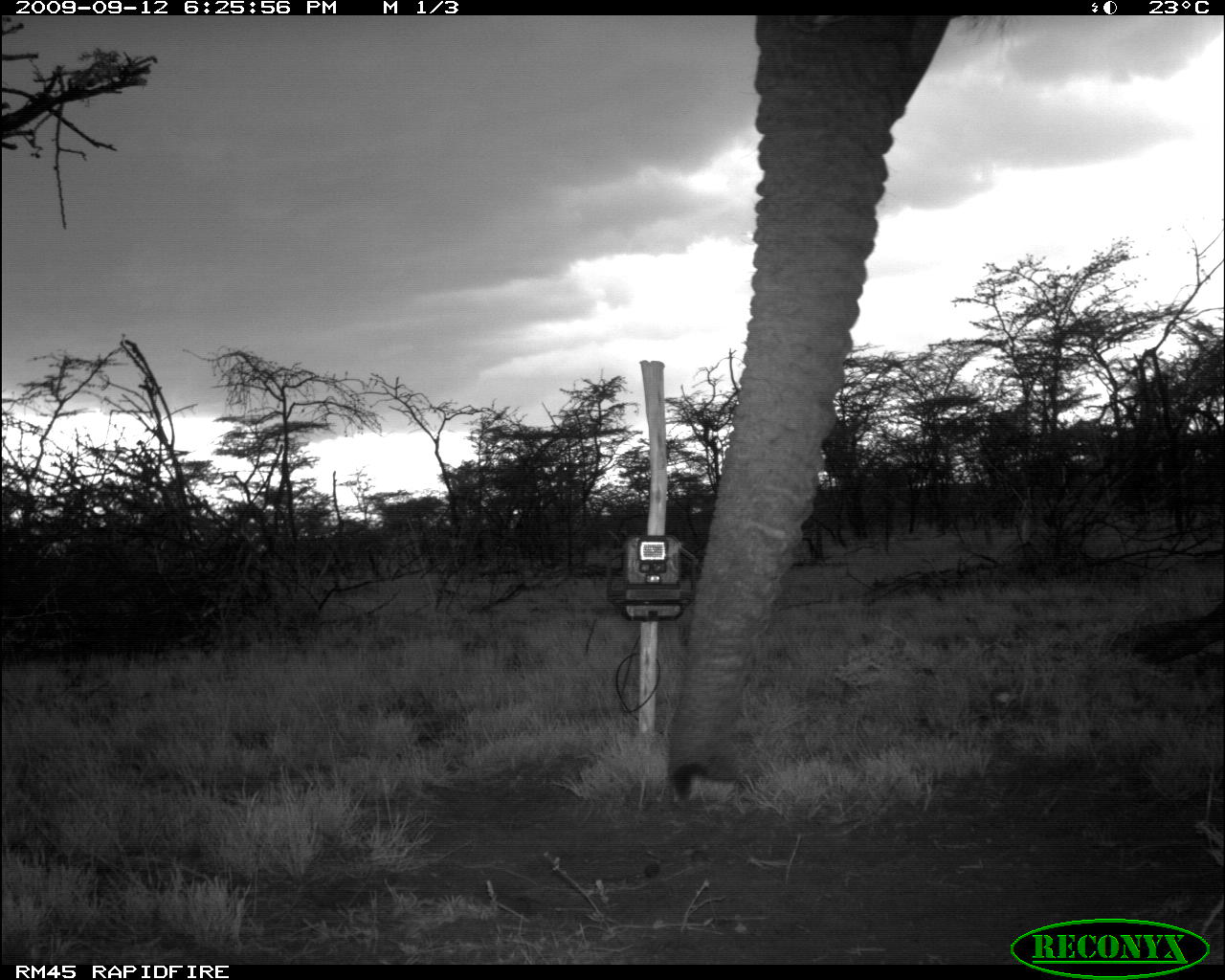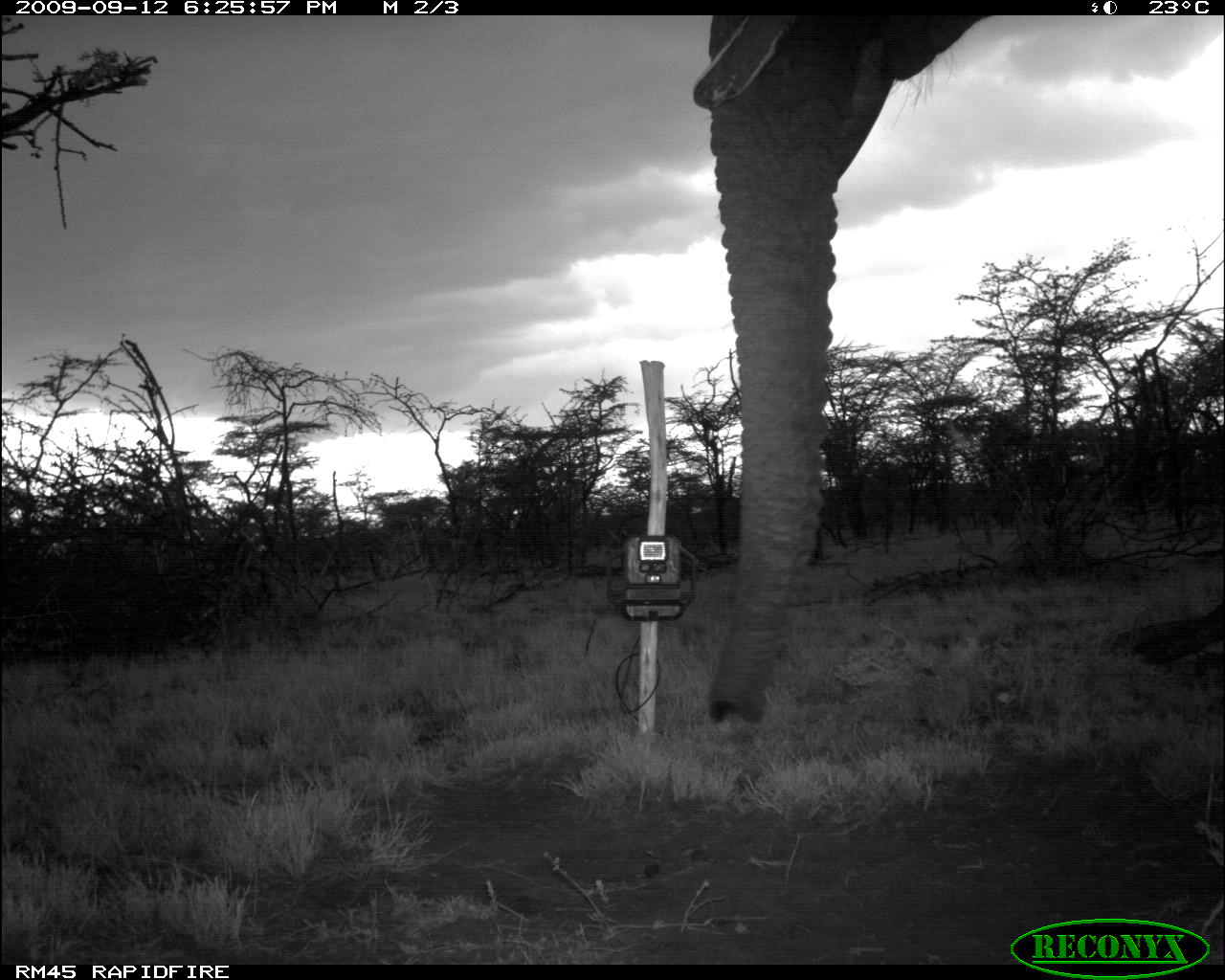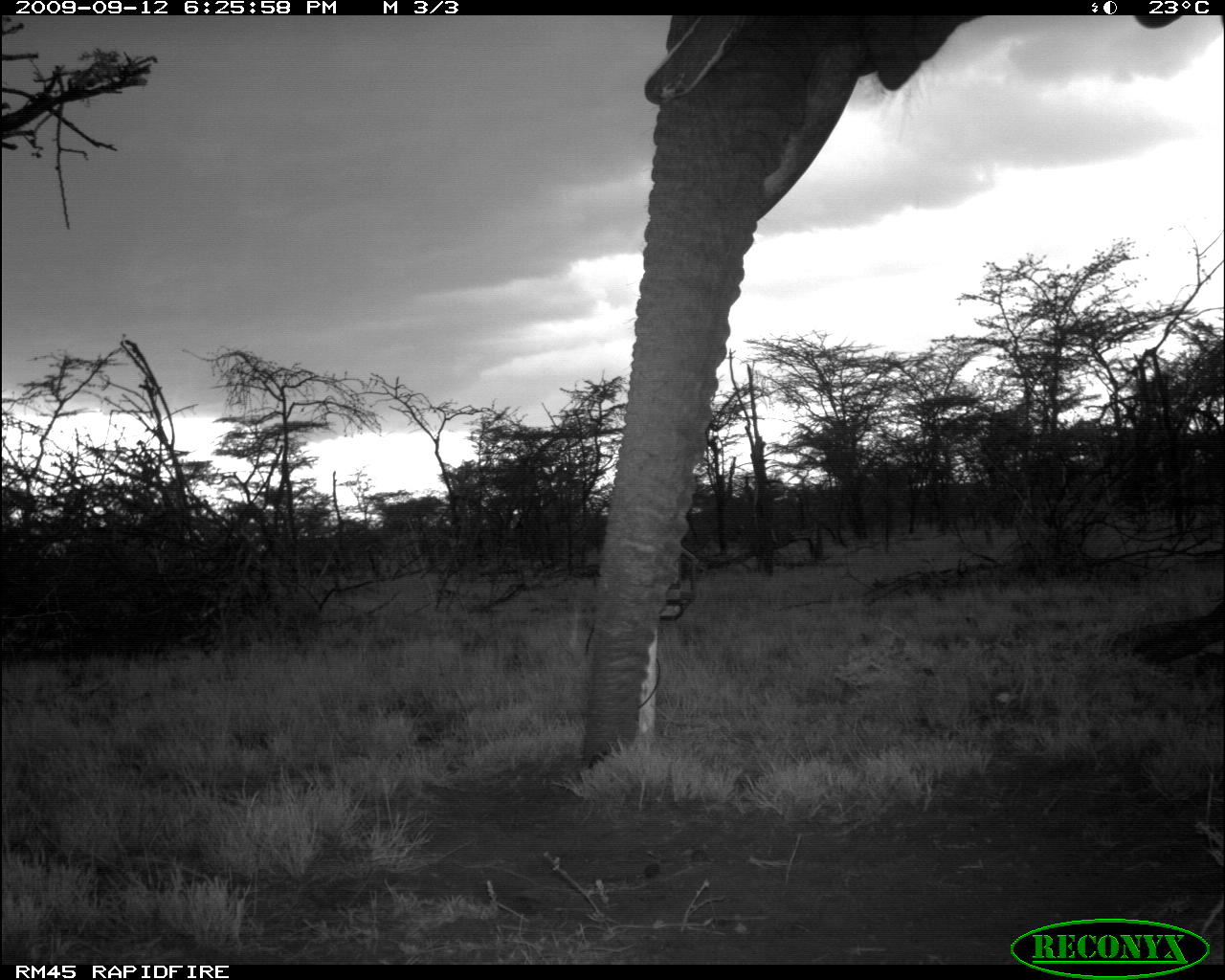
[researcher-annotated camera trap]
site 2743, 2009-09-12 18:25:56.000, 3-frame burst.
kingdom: Animalia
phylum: Chordata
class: Mammalia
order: Proboscidea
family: Elephantidae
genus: Loxodonta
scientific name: Loxodonta africana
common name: african bush elephant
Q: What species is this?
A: Loxodonta africana (african bush elephant).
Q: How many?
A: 1.